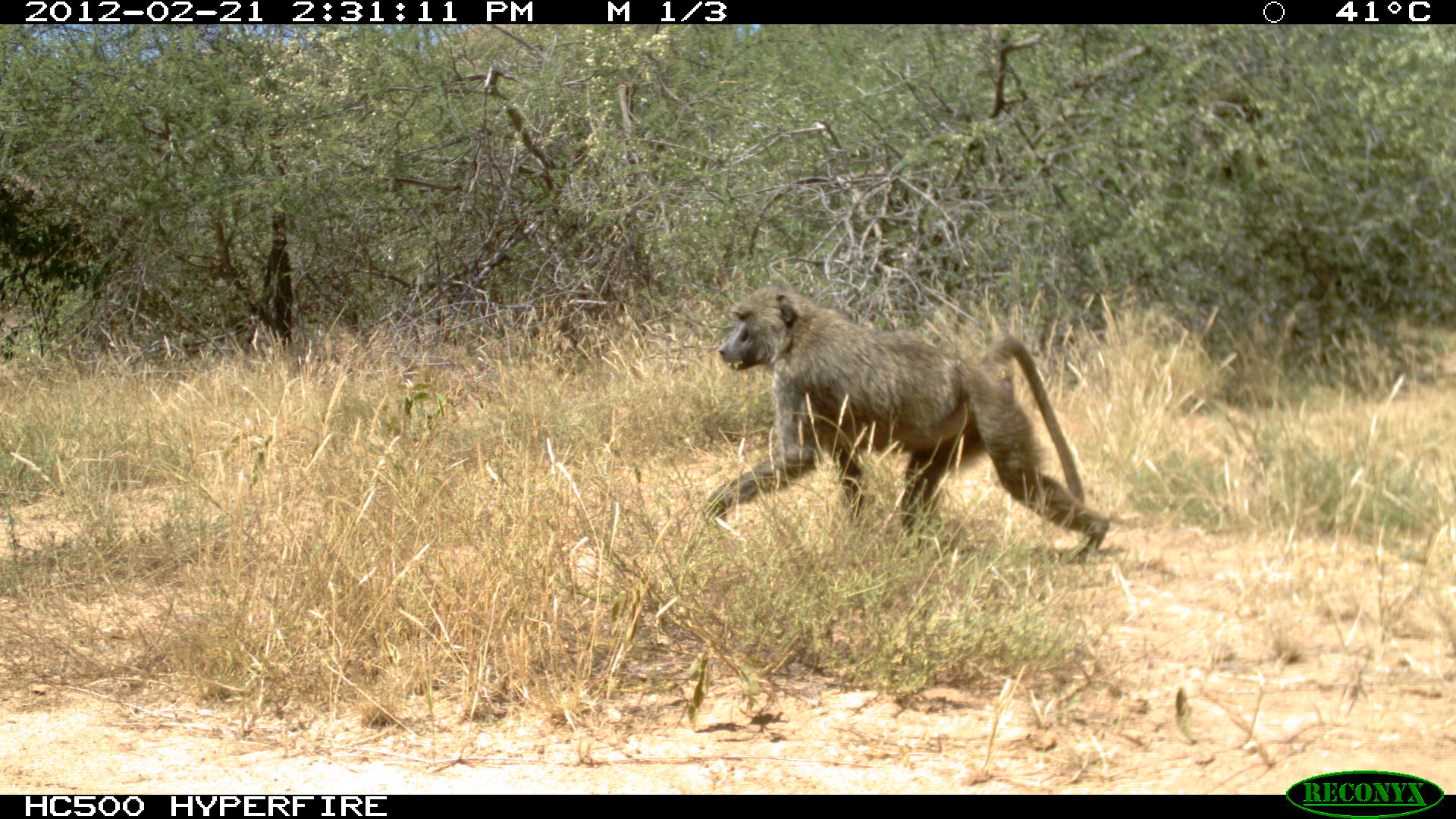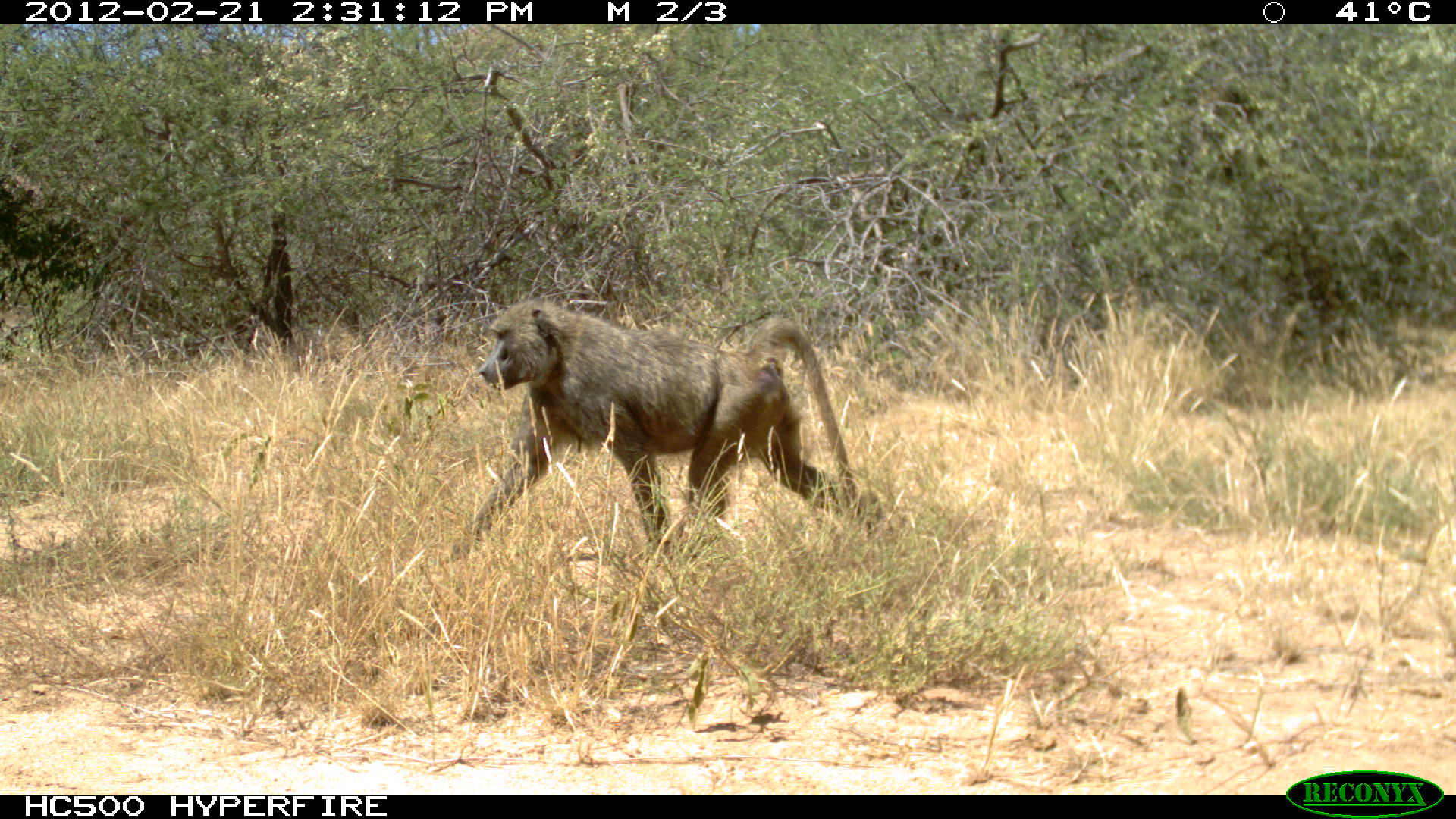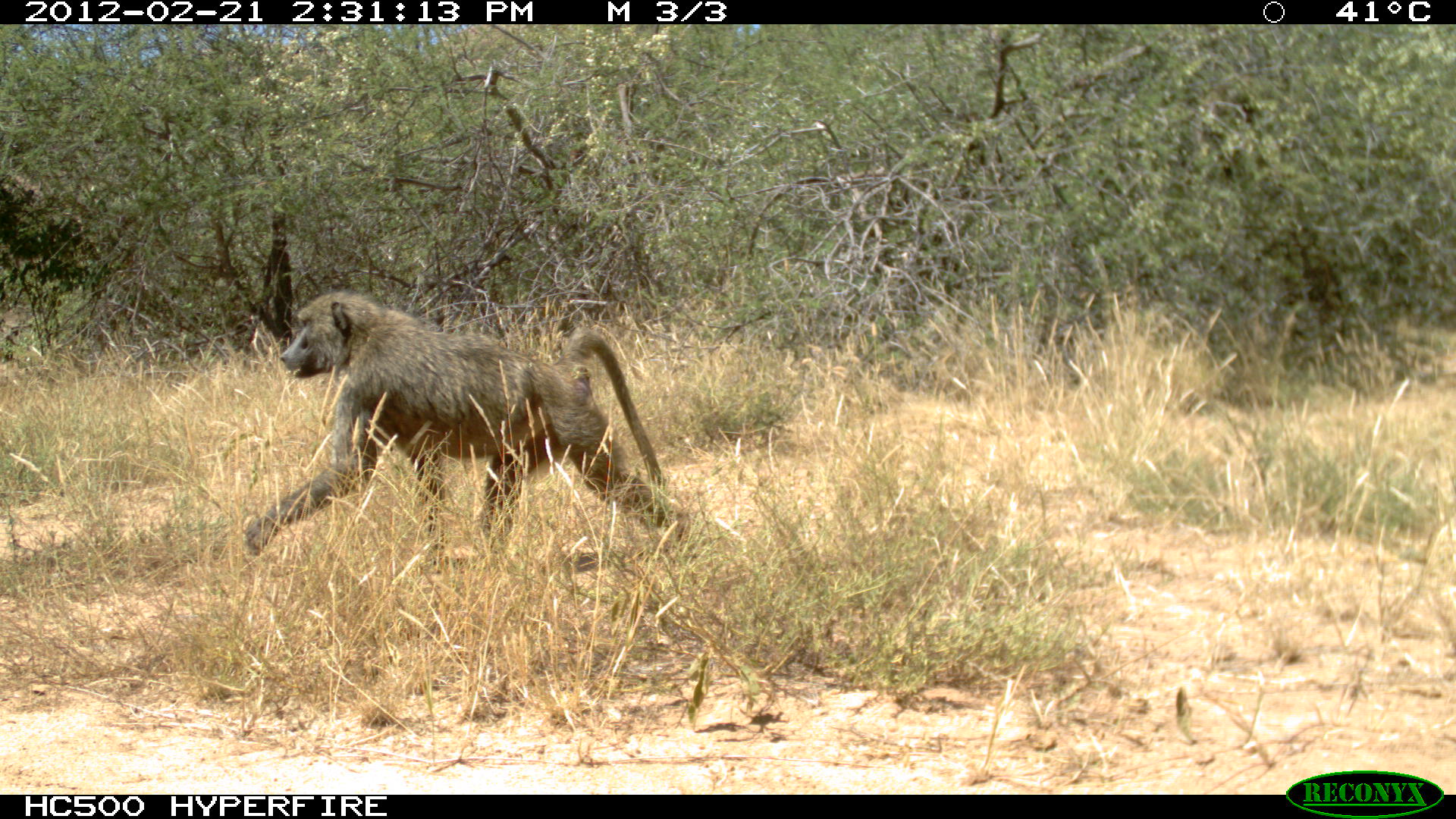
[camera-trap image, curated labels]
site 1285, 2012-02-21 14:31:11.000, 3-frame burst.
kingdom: Animalia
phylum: Chordata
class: Mammalia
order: Primates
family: Cercopithecidae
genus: Papio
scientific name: Papio anubis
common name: olive baboon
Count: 1.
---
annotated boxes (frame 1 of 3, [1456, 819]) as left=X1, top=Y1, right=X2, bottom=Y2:
papio anubis: left=700, top=285, right=1111, bottom=568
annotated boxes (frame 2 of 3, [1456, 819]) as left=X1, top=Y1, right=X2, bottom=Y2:
papio anubis: left=444, top=297, right=884, bottom=565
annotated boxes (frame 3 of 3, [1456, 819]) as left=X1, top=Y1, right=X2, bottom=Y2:
papio anubis: left=240, top=285, right=689, bottom=573